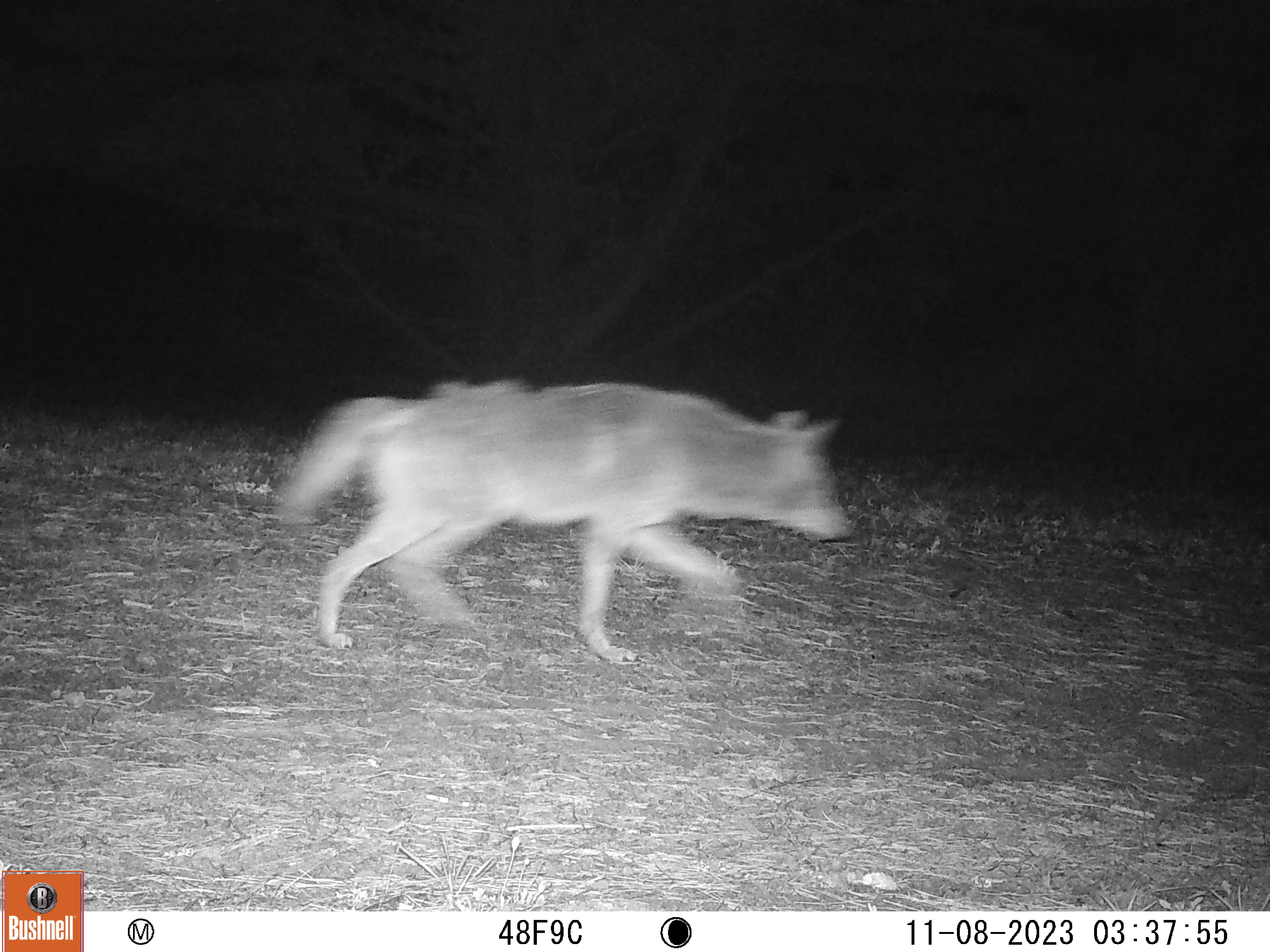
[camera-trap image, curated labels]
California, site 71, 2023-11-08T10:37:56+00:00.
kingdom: Animalia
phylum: Chordata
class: Mammalia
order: Carnivora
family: Canidae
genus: Canis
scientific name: Canis latrans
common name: coyote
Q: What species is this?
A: Coyote (Canis latrans).